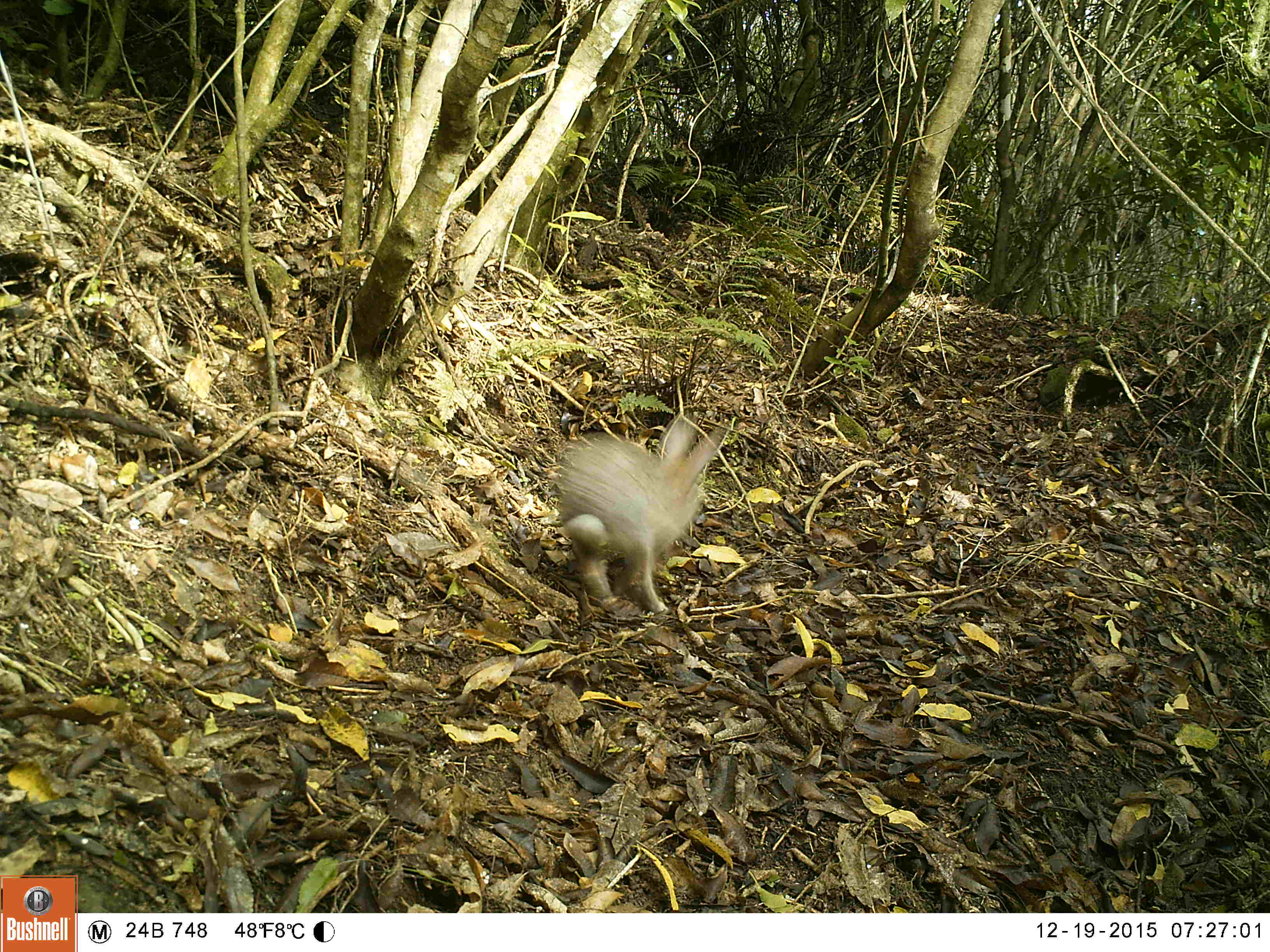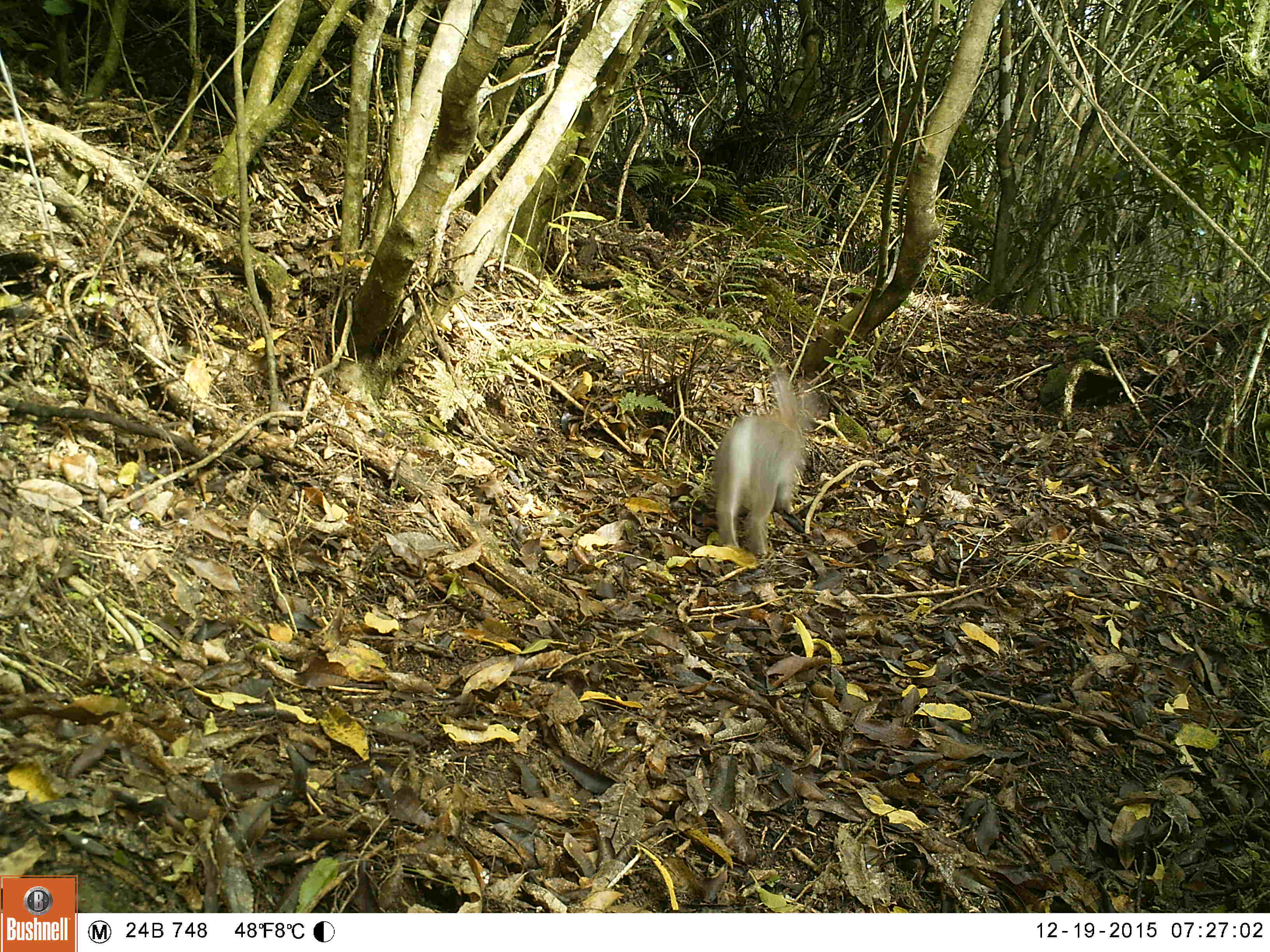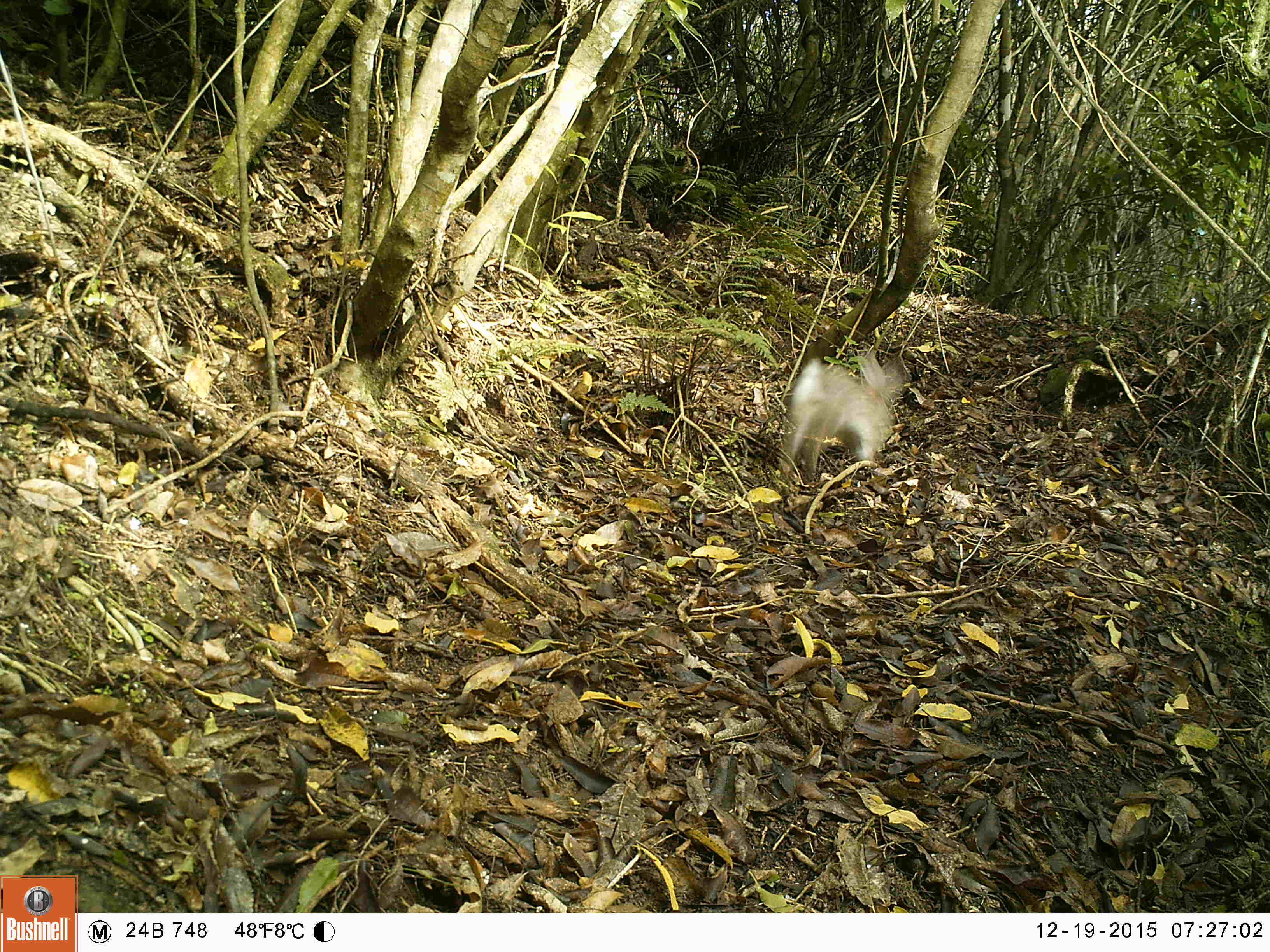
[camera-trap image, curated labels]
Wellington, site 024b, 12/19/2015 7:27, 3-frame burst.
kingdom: Animalia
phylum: Chordata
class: Mammalia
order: Lagomorpha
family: Leporidae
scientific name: Leporidae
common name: rabbit